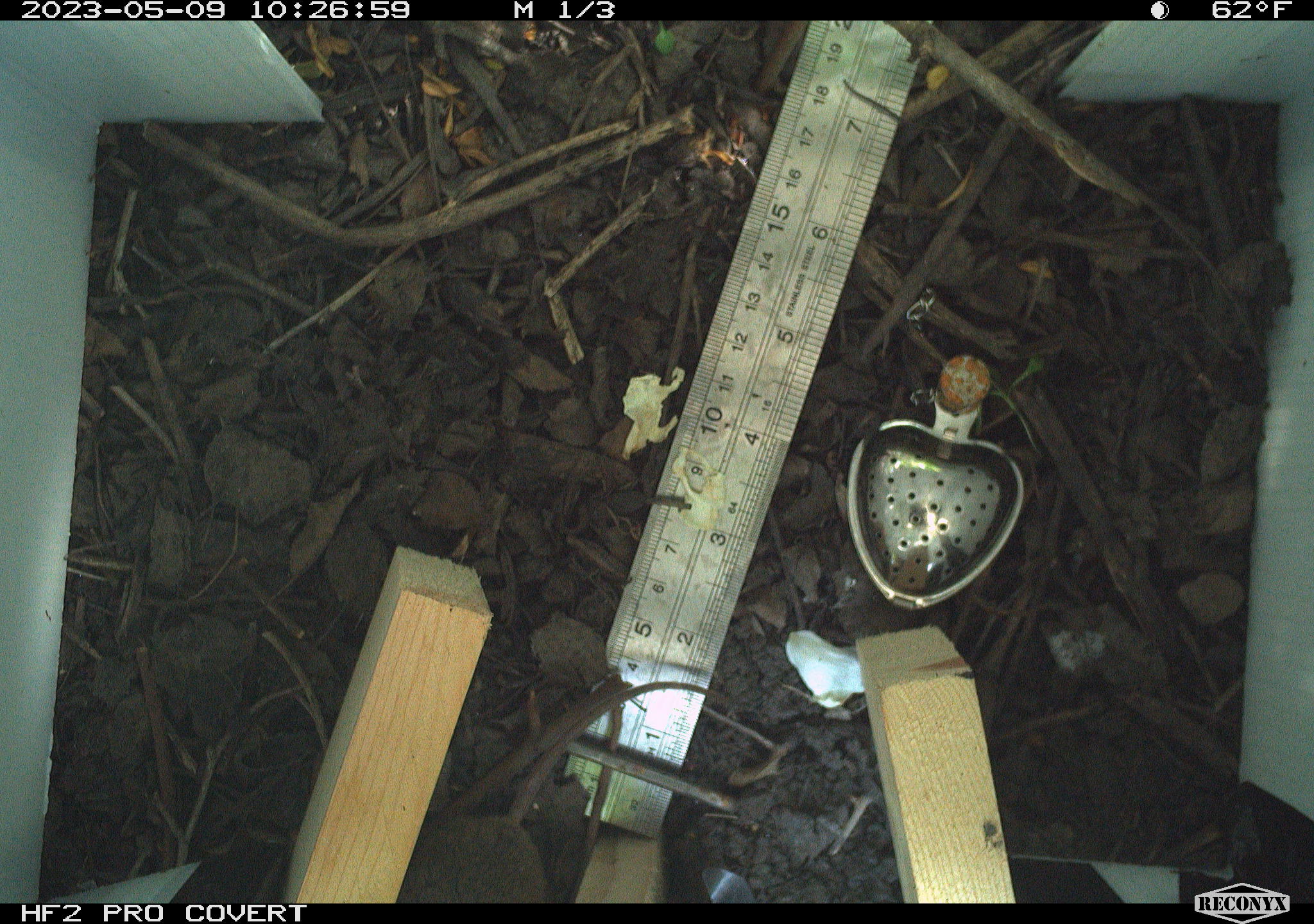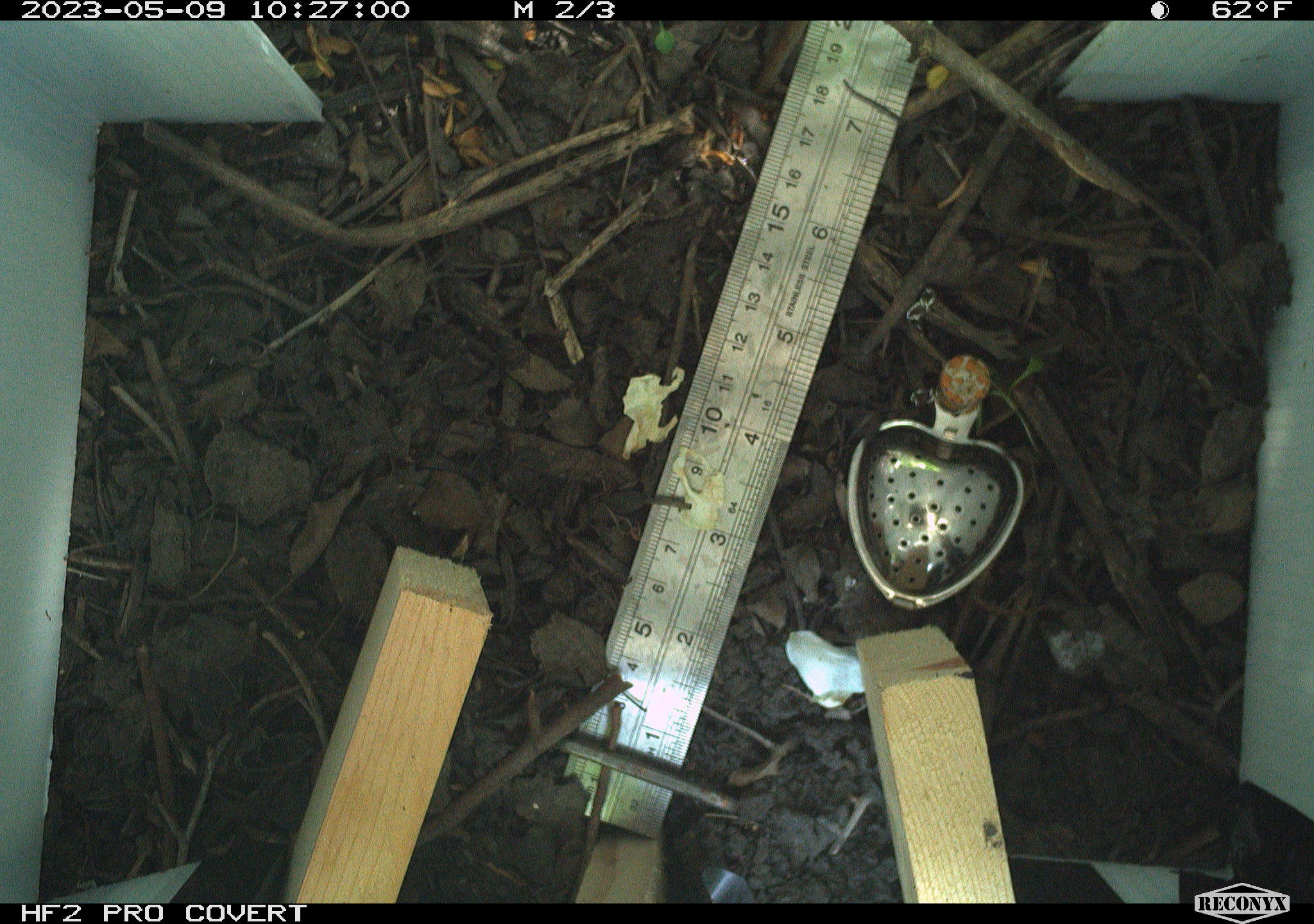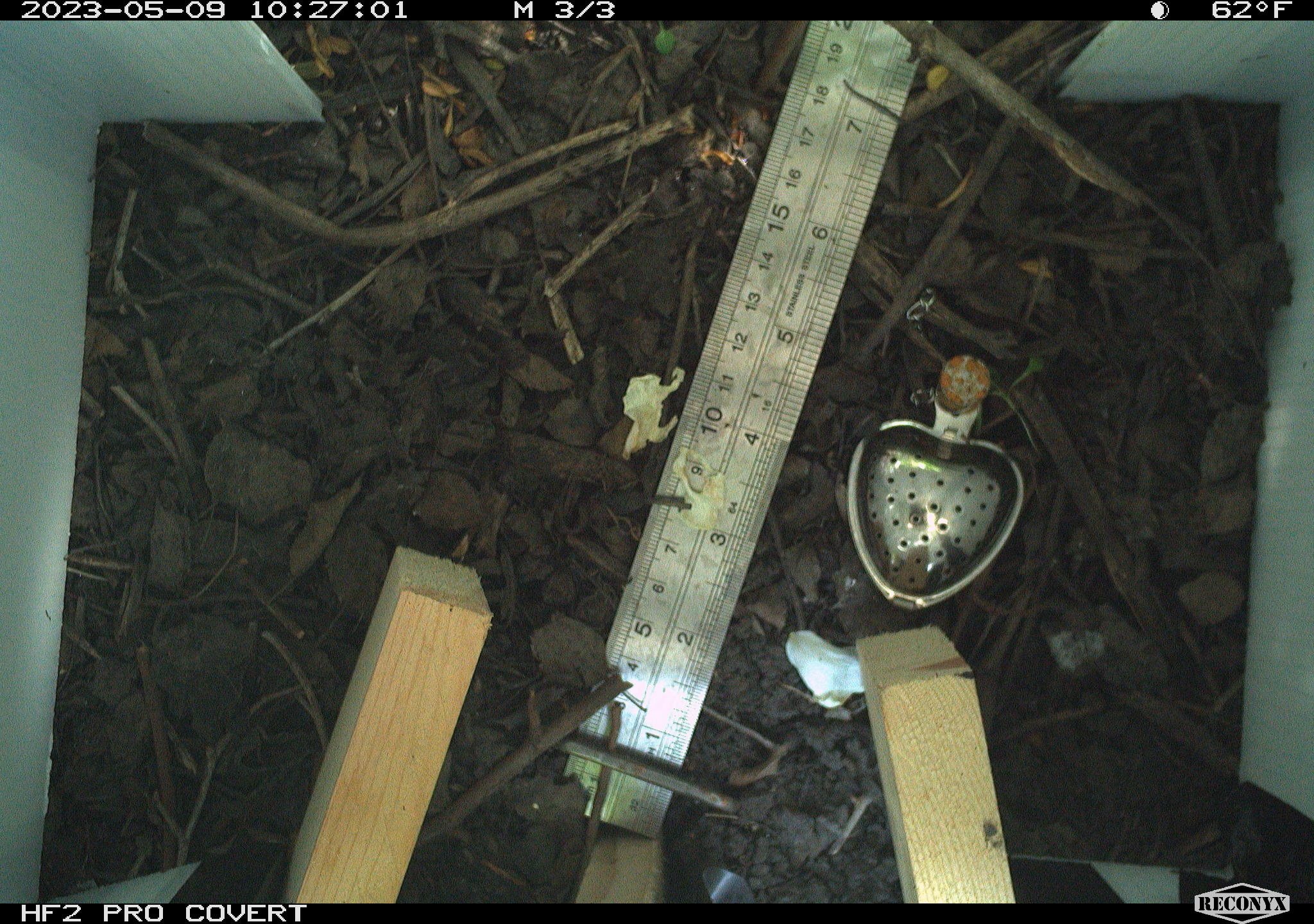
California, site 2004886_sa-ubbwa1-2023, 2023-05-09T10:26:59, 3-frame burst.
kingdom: Animalia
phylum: Chordata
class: Mammalia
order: Rodentia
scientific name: Rodentia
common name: rodent